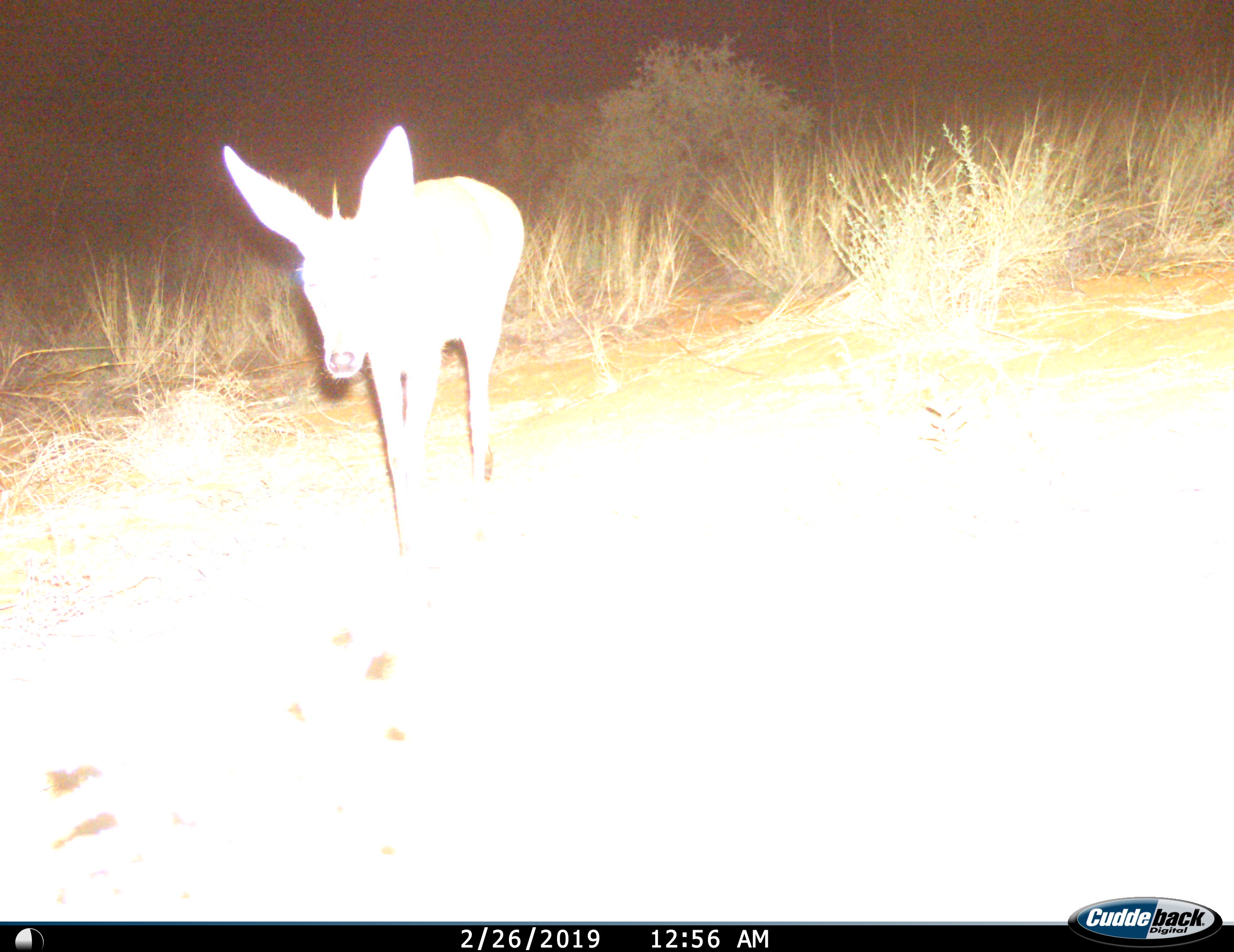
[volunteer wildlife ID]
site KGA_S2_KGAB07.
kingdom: Animalia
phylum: Chordata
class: Mammalia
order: Artiodactyla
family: Bovidae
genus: Sylvicapra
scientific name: Sylvicapra grimmia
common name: common duiker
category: duikercommongrey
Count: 1.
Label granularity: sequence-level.